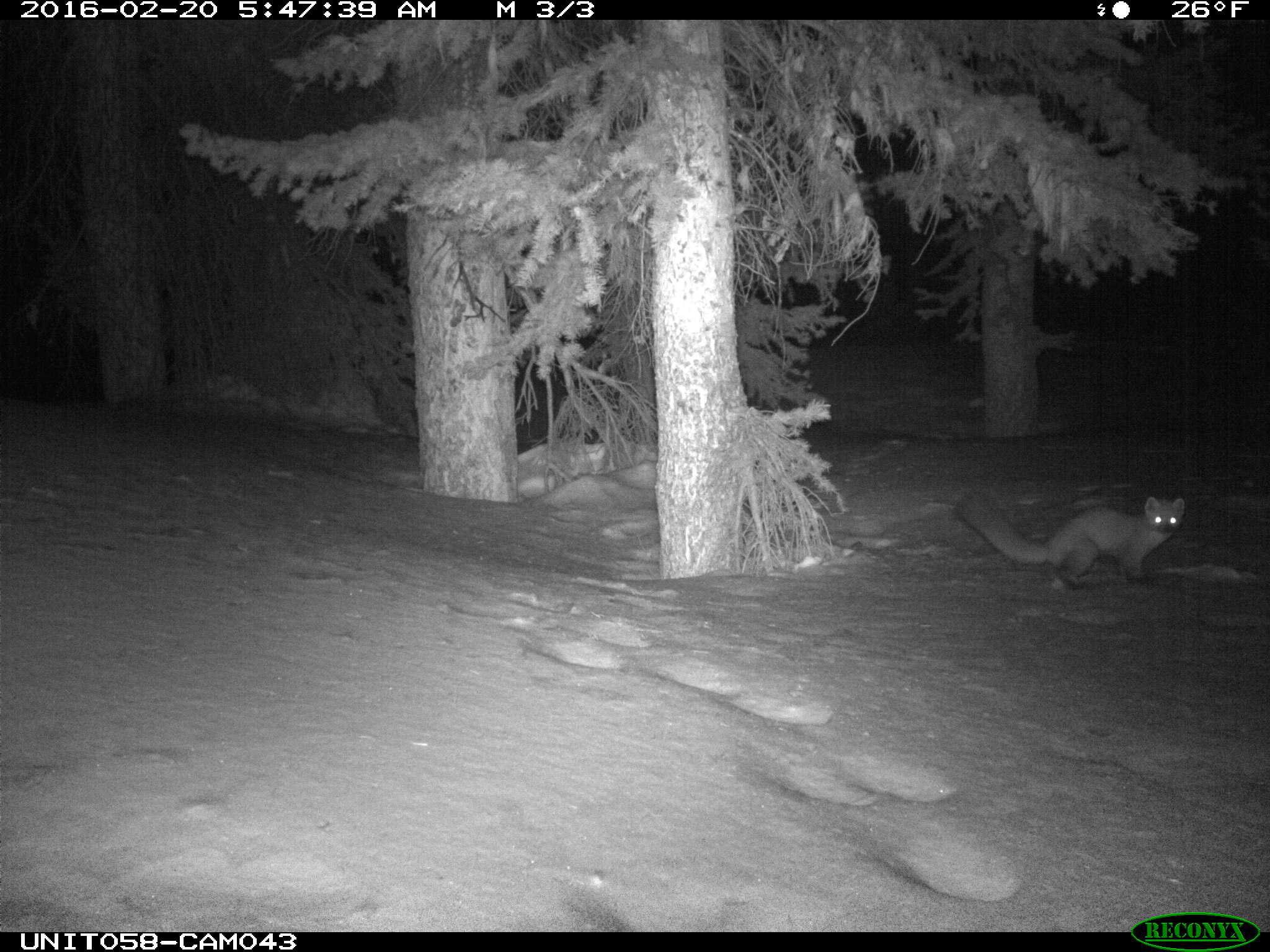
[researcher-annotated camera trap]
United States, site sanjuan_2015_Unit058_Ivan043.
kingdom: Animalia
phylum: Chordata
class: Mammalia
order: Carnivora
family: Mustelidae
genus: Martes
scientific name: Martes americana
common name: american marten